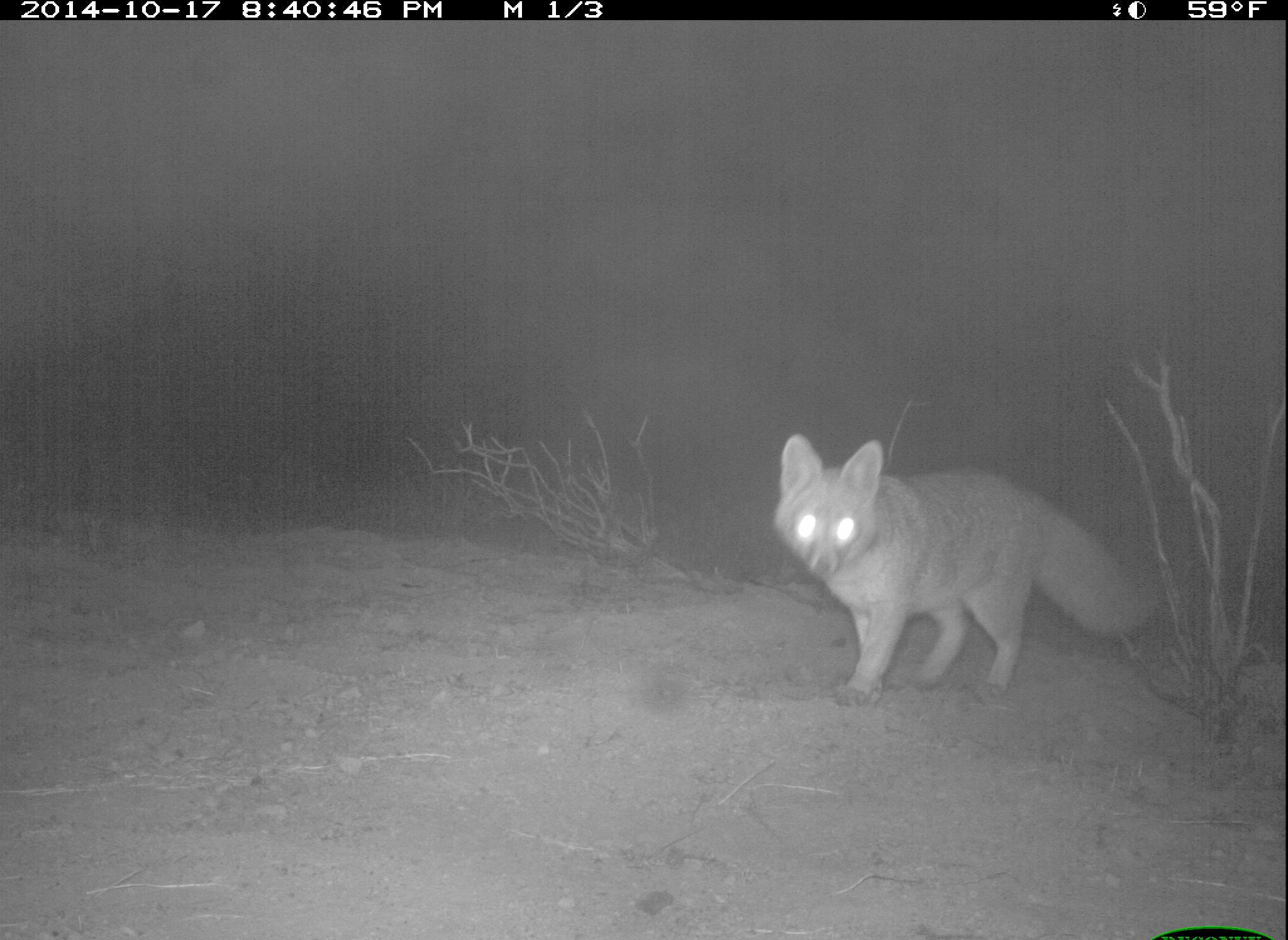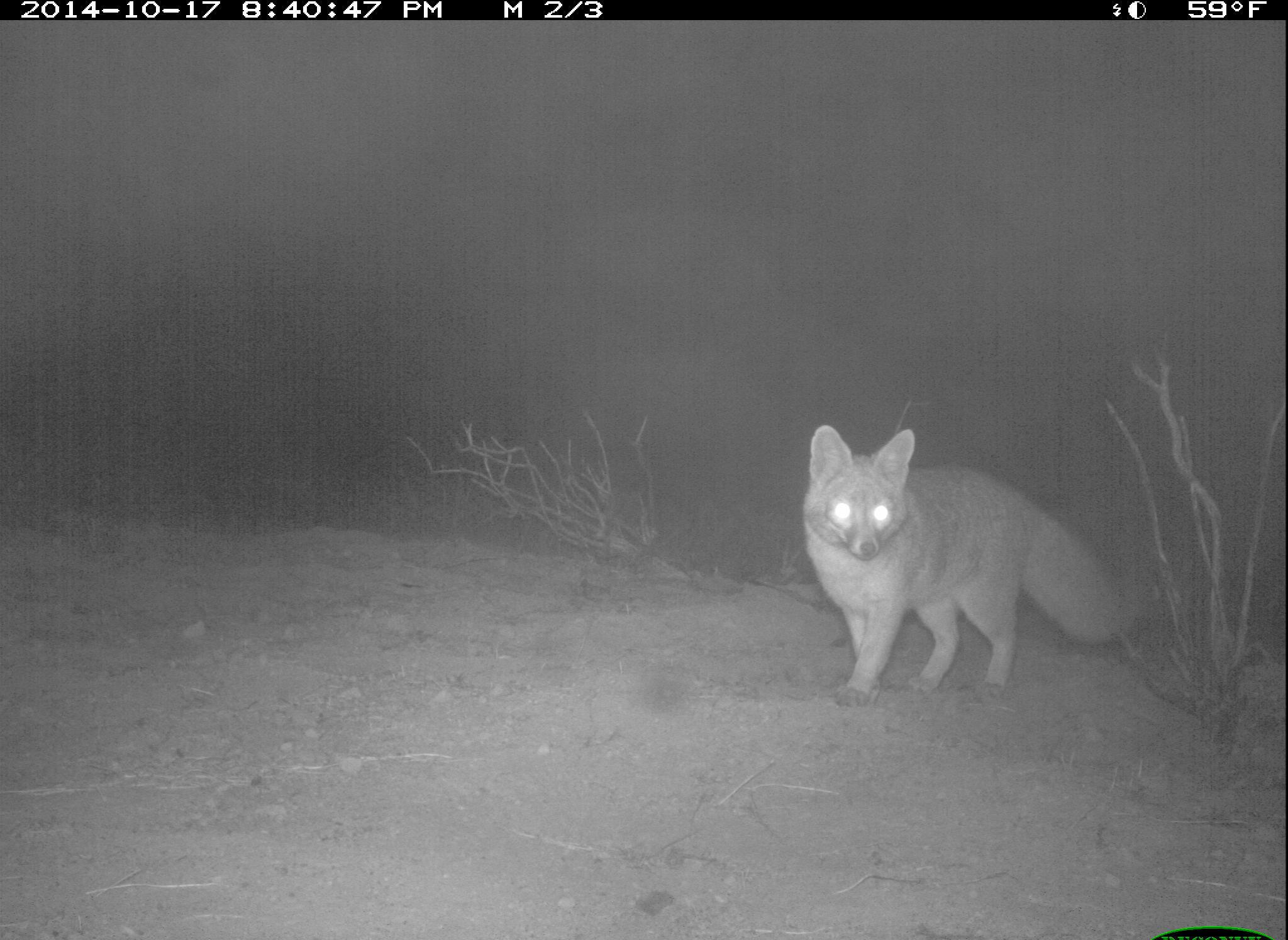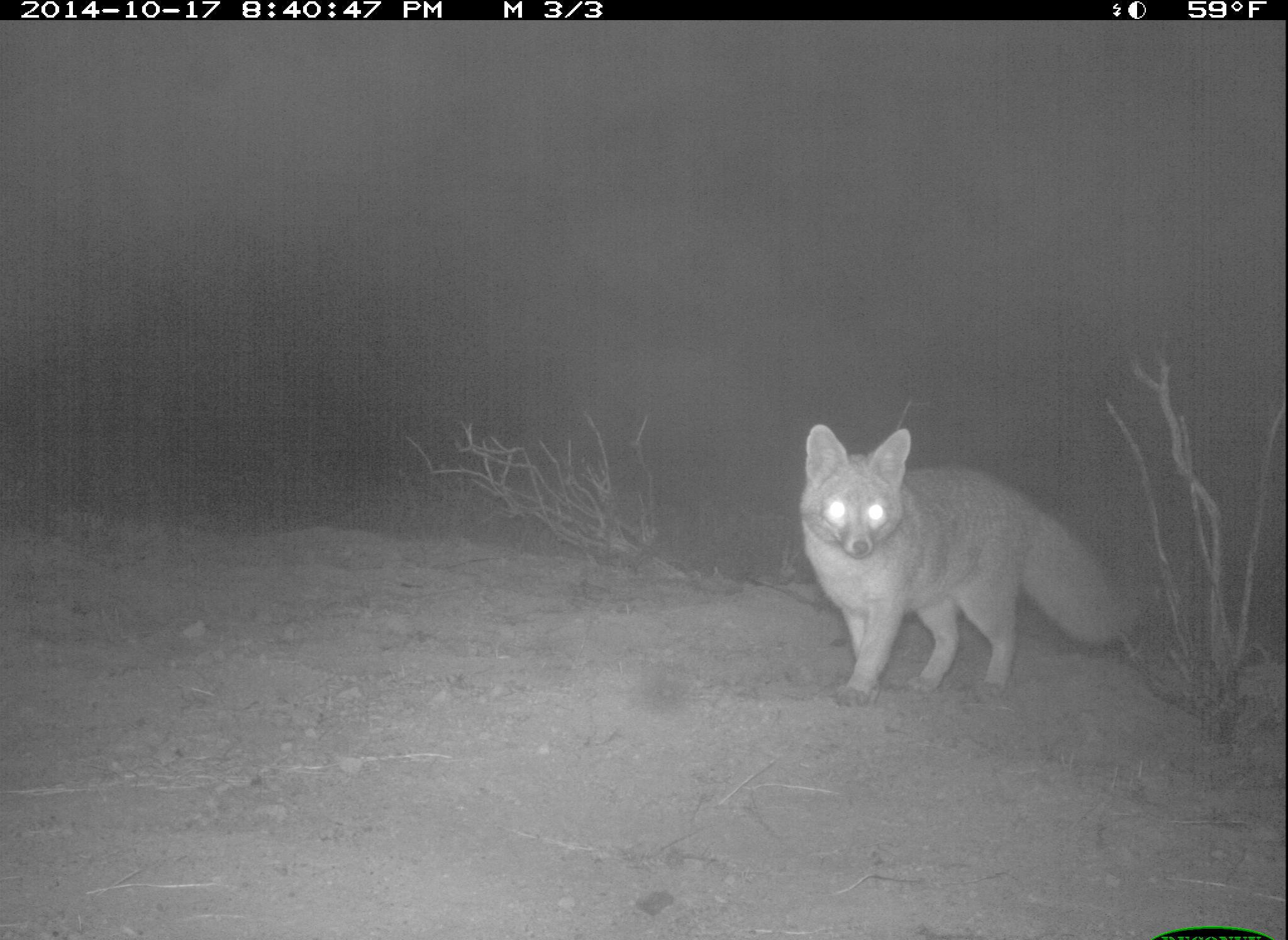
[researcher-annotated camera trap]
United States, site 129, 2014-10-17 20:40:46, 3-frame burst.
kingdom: Animalia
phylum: Chordata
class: Mammalia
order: Carnivora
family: Canidae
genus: Urocyon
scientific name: Urocyon cinereoargenteus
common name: gray fox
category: fox